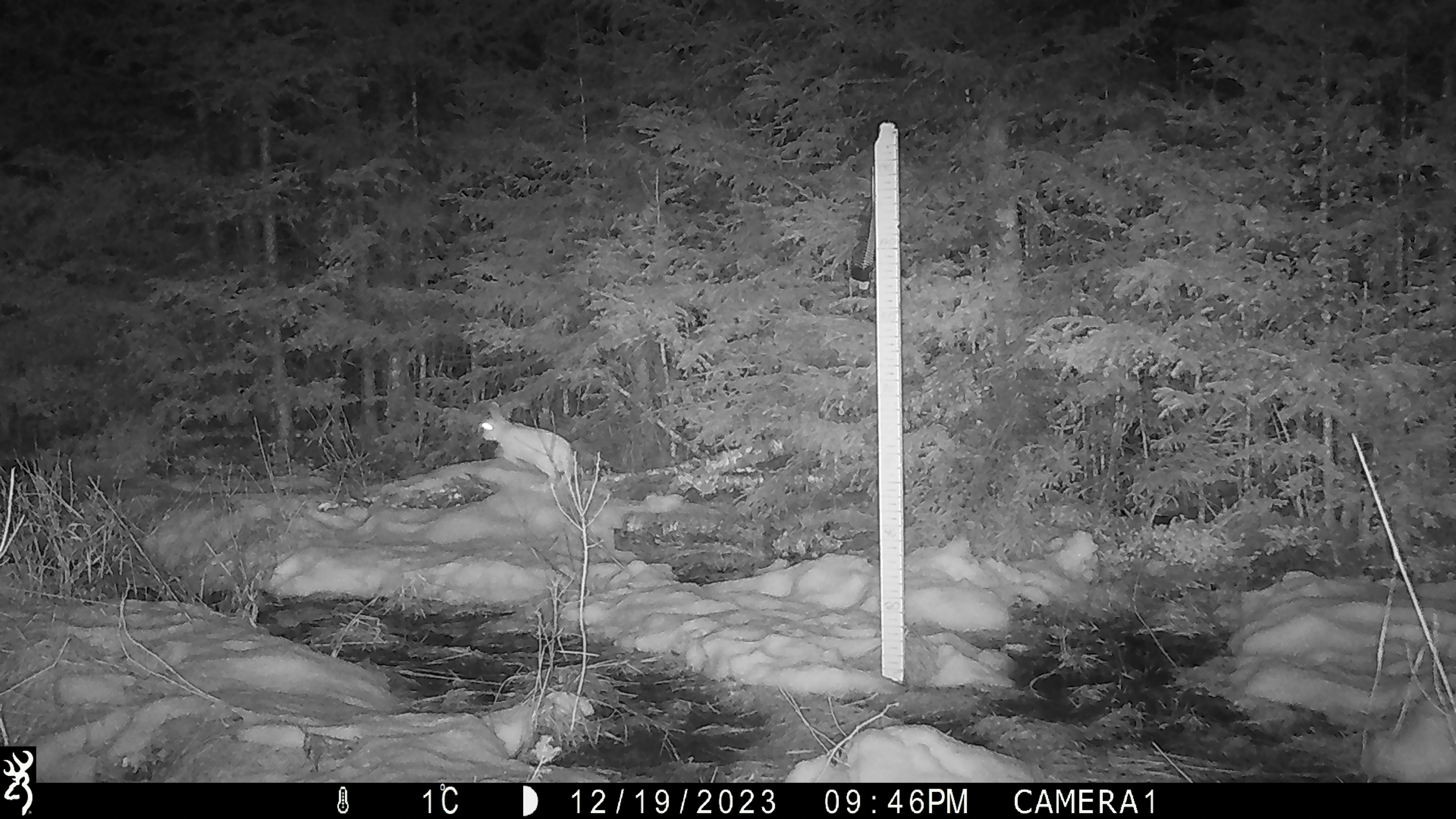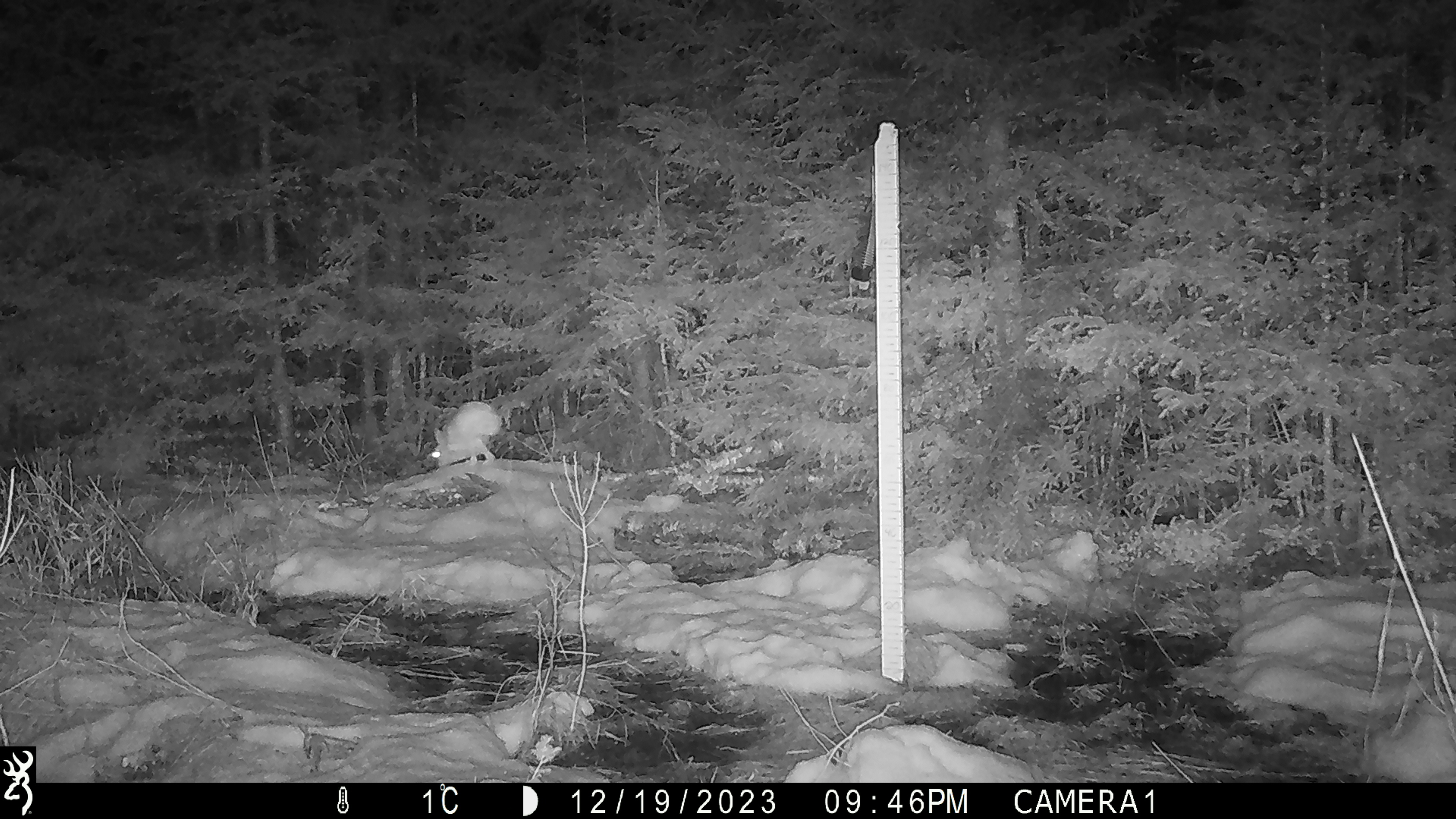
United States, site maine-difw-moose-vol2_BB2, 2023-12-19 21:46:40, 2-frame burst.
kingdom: Animalia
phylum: Chordata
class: Mammalia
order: Lagomorpha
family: Leporidae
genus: Lepus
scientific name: Lepus americanus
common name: snowshoe hare